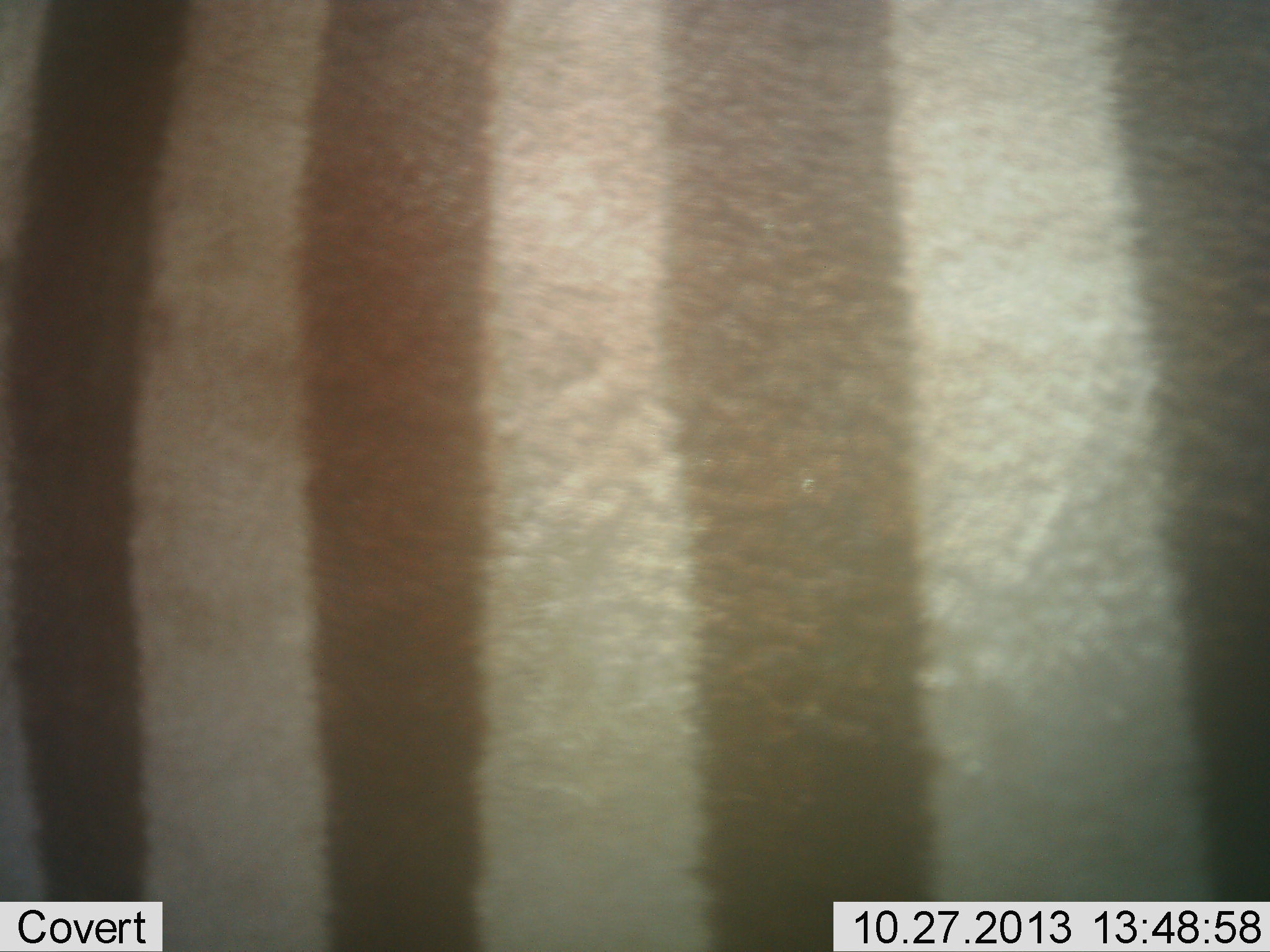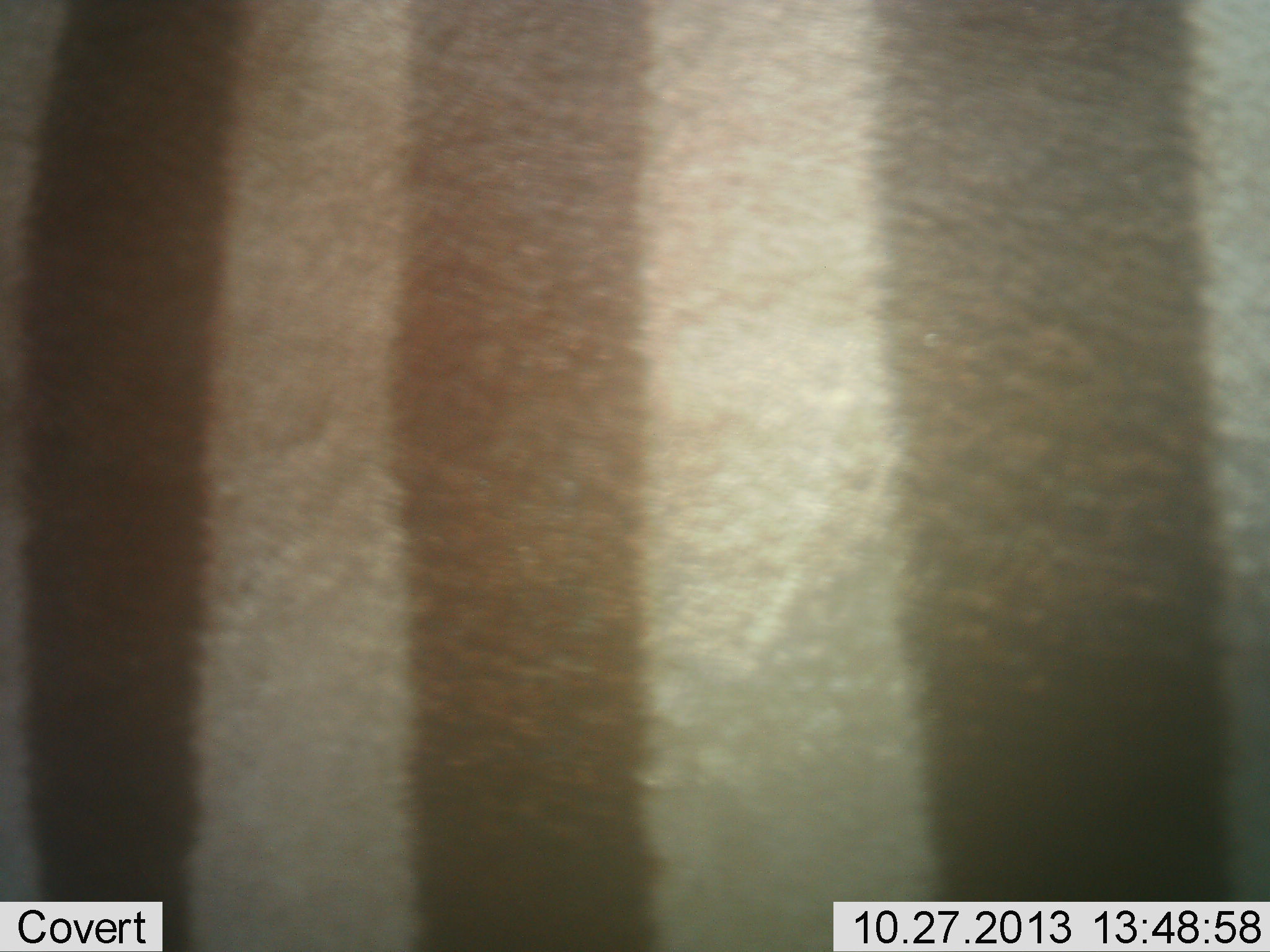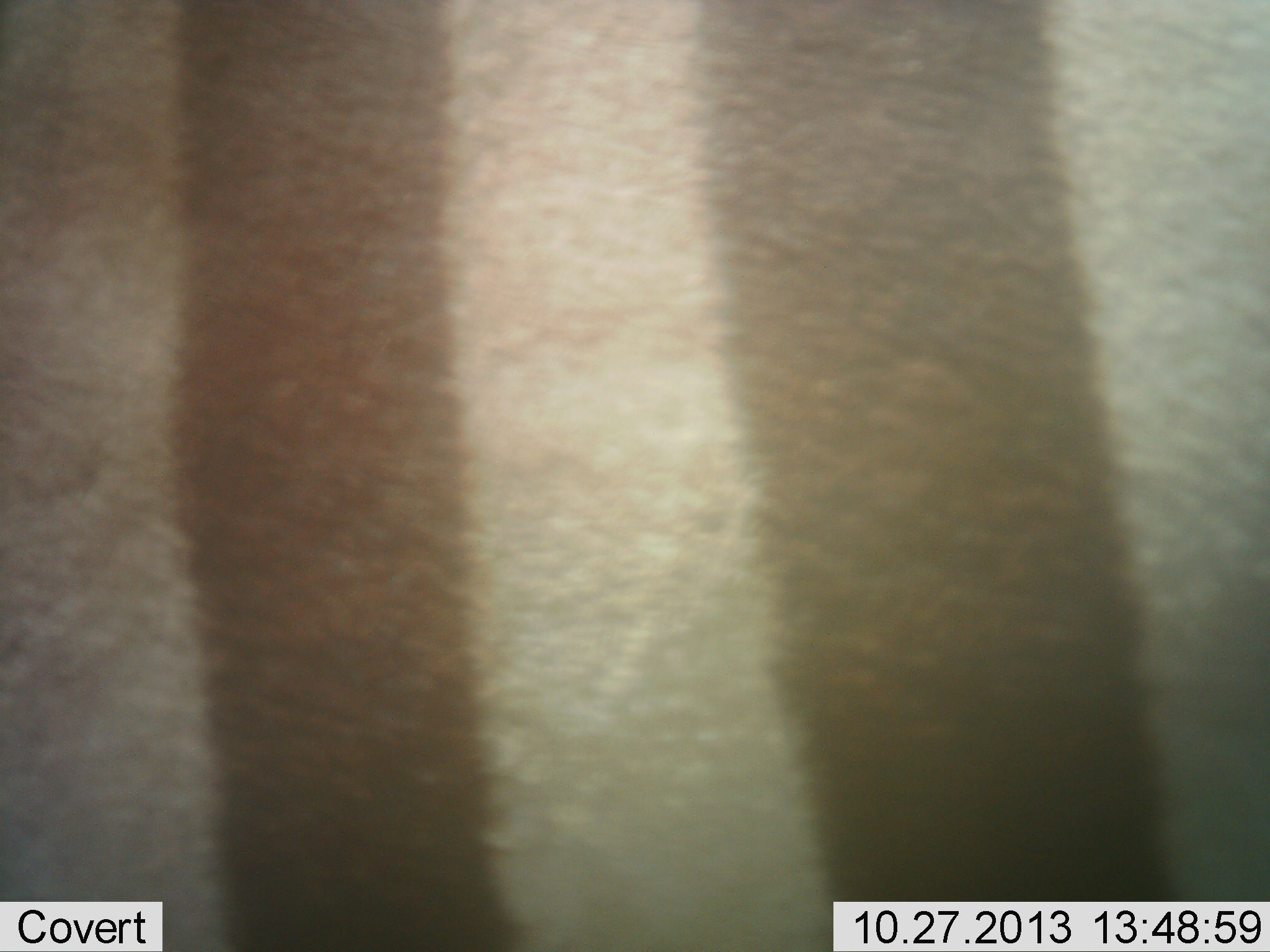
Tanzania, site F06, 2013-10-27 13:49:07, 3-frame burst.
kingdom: Animalia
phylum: Chordata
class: Mammalia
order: Perissodactyla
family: Equidae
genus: Equus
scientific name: Equus quagga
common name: plains zebra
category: zebra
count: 1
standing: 59%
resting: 0%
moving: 41%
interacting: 0%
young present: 0%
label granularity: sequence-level